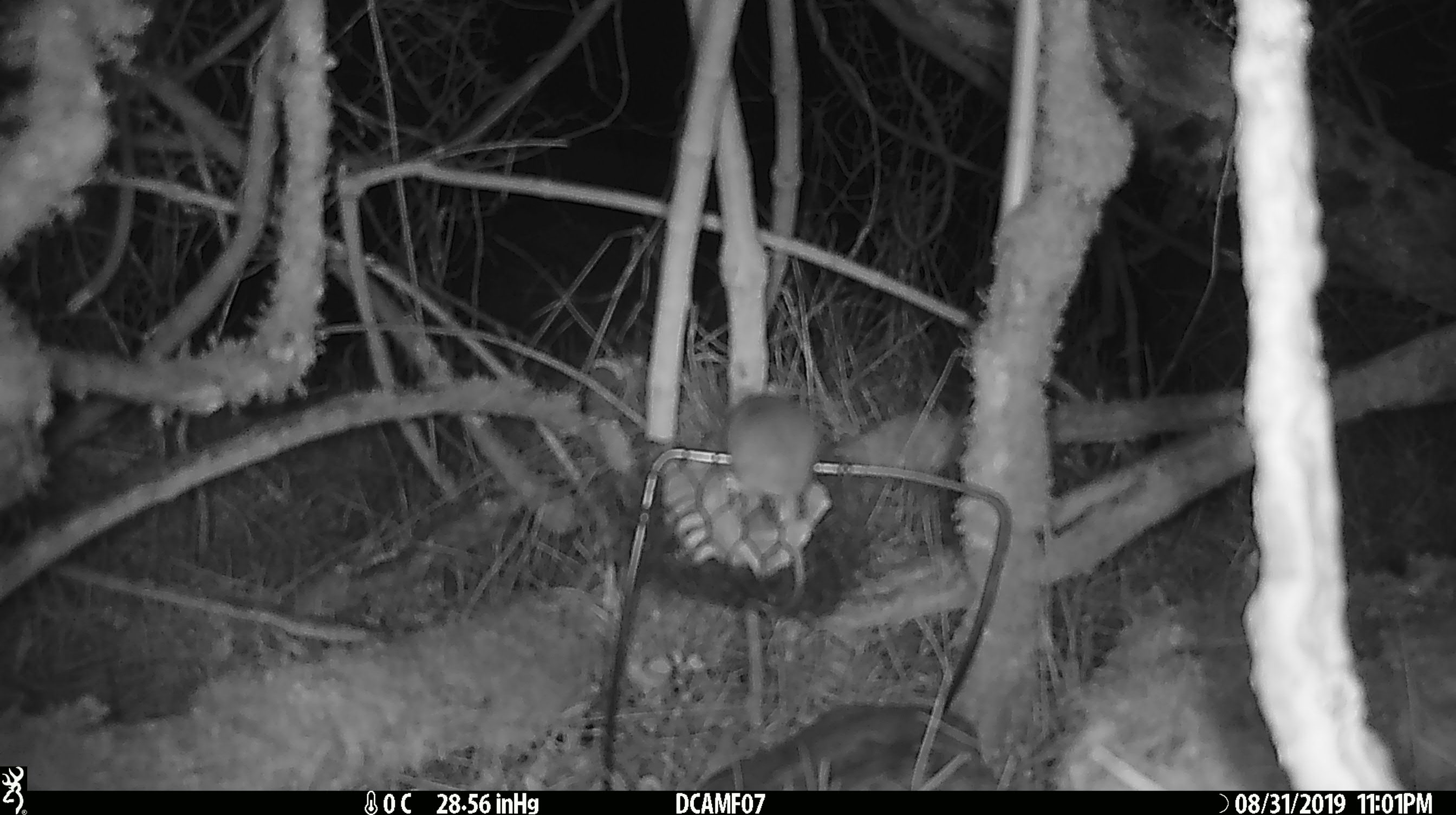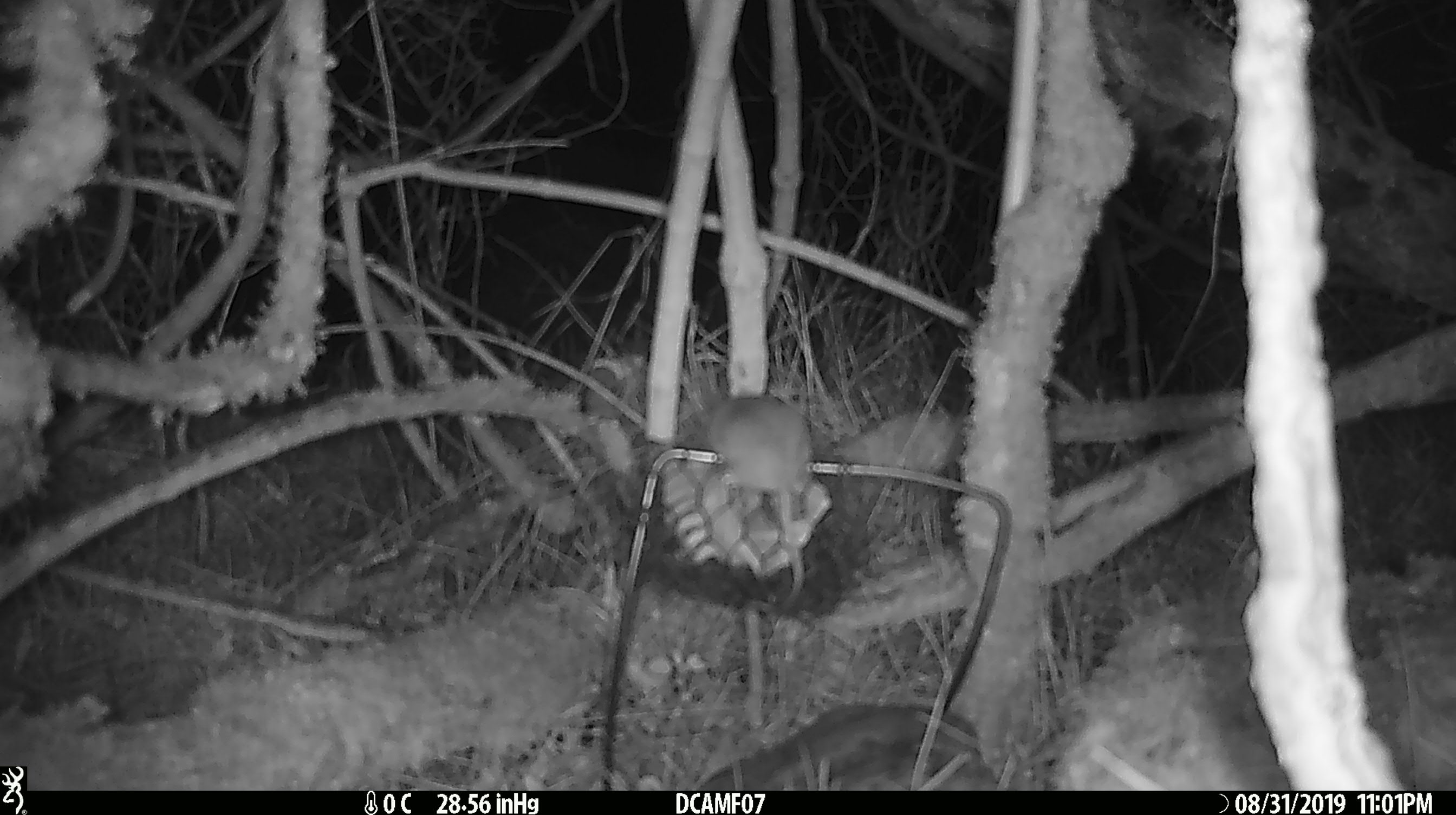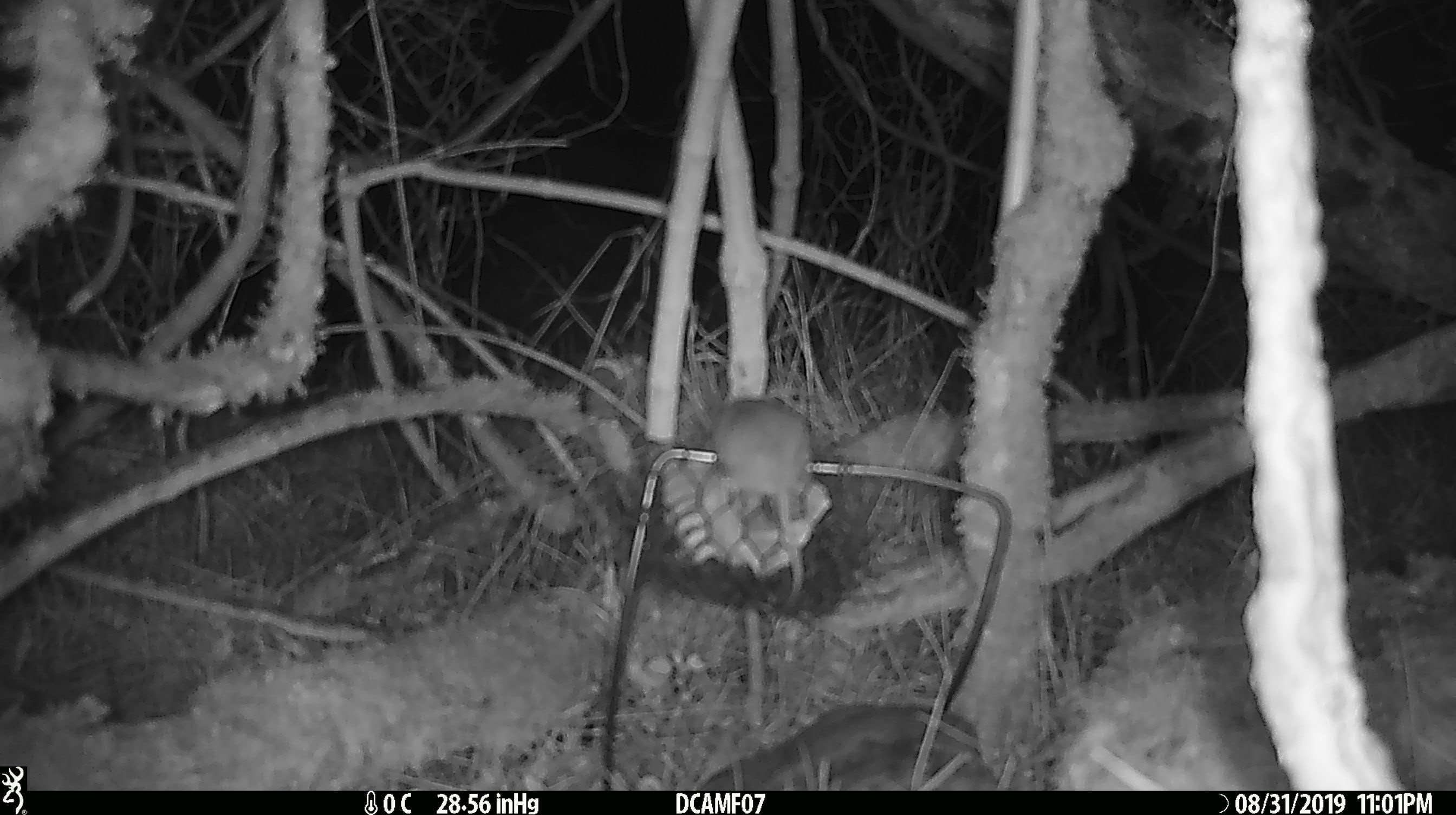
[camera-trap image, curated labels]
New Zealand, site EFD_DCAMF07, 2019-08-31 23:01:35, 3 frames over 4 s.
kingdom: Animalia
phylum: Chordata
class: Mammalia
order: Rodentia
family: Muridae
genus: Mus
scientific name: Mus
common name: mouse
Mouse (Mus).